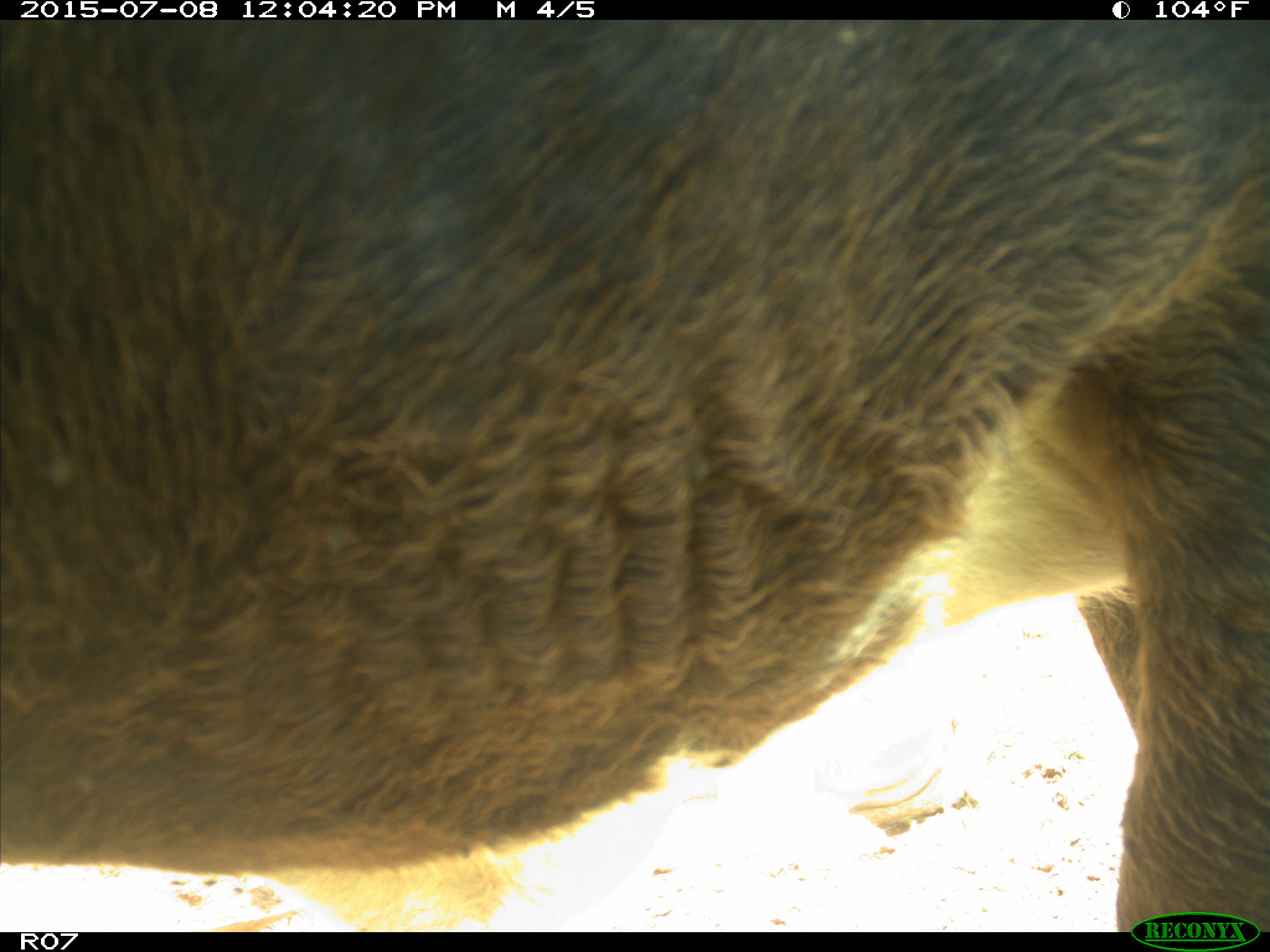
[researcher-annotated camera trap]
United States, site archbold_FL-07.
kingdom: Animalia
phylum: Chordata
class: Mammalia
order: Artiodactyla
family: Bovidae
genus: Bos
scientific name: Bos taurus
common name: domestic cow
Bos taurus (domestic cow).